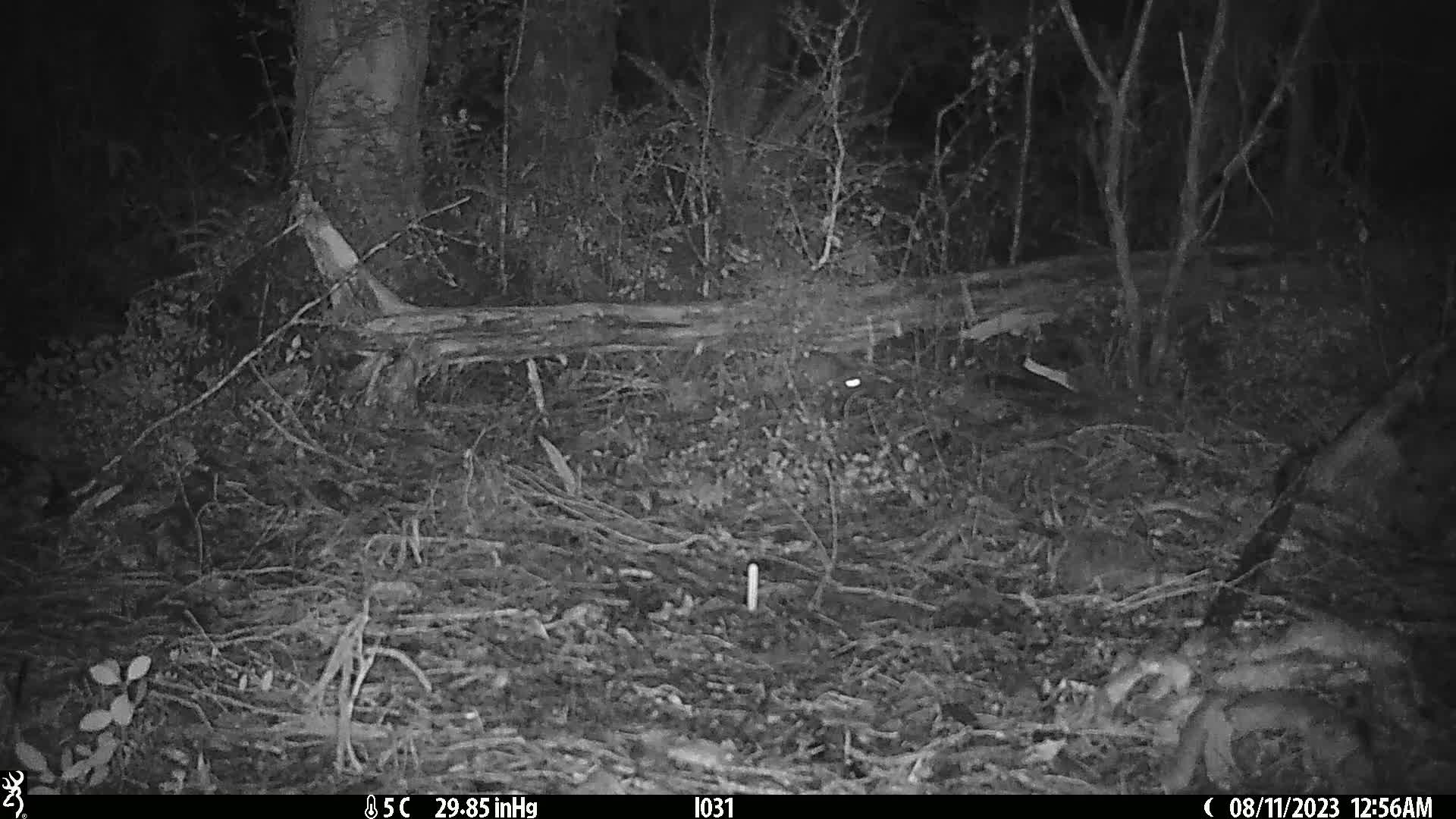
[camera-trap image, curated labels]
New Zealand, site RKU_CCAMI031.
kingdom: Animalia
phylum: Chordata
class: Mammalia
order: Rodentia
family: Muridae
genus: Rattus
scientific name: Rattus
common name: rat